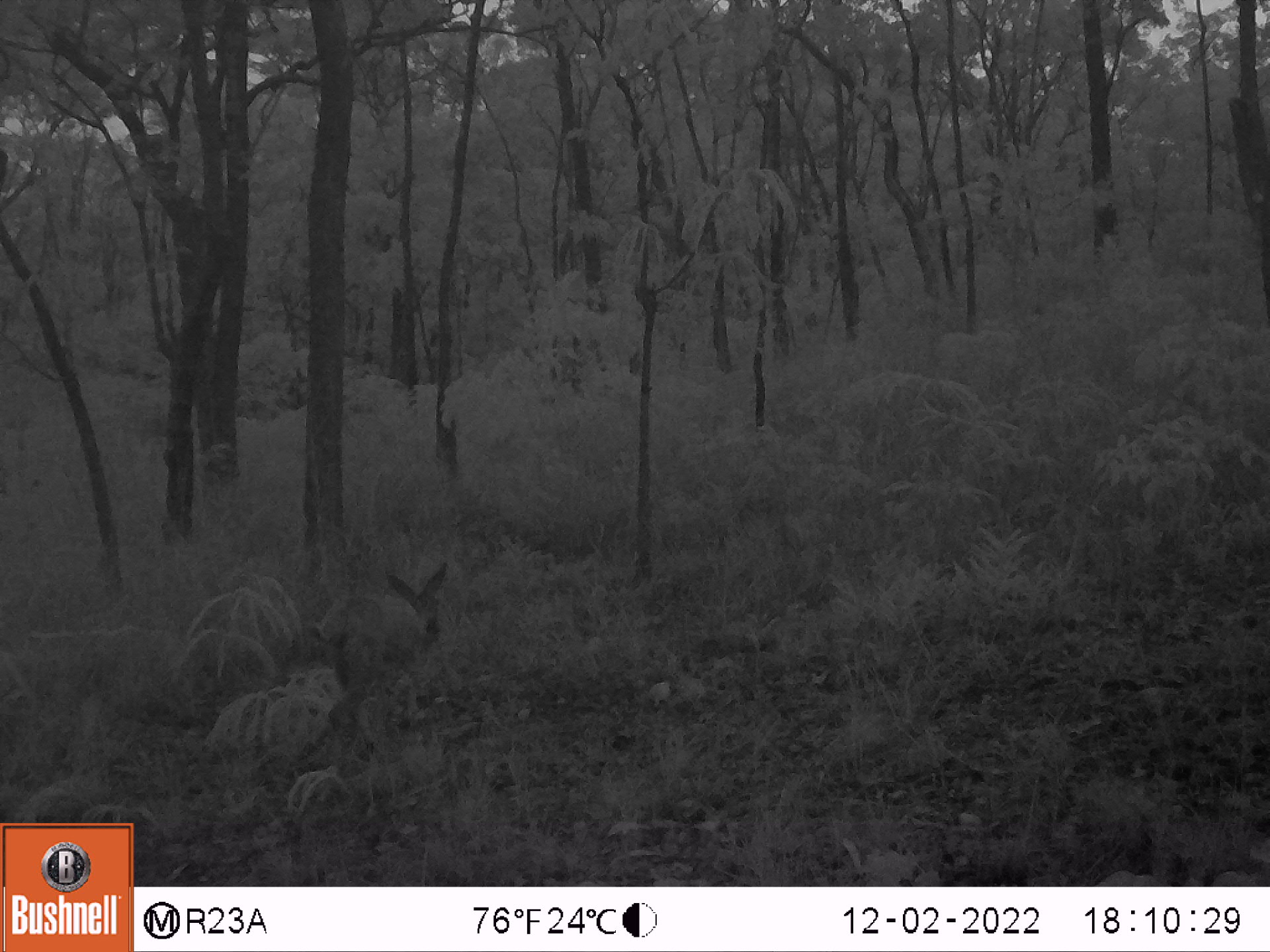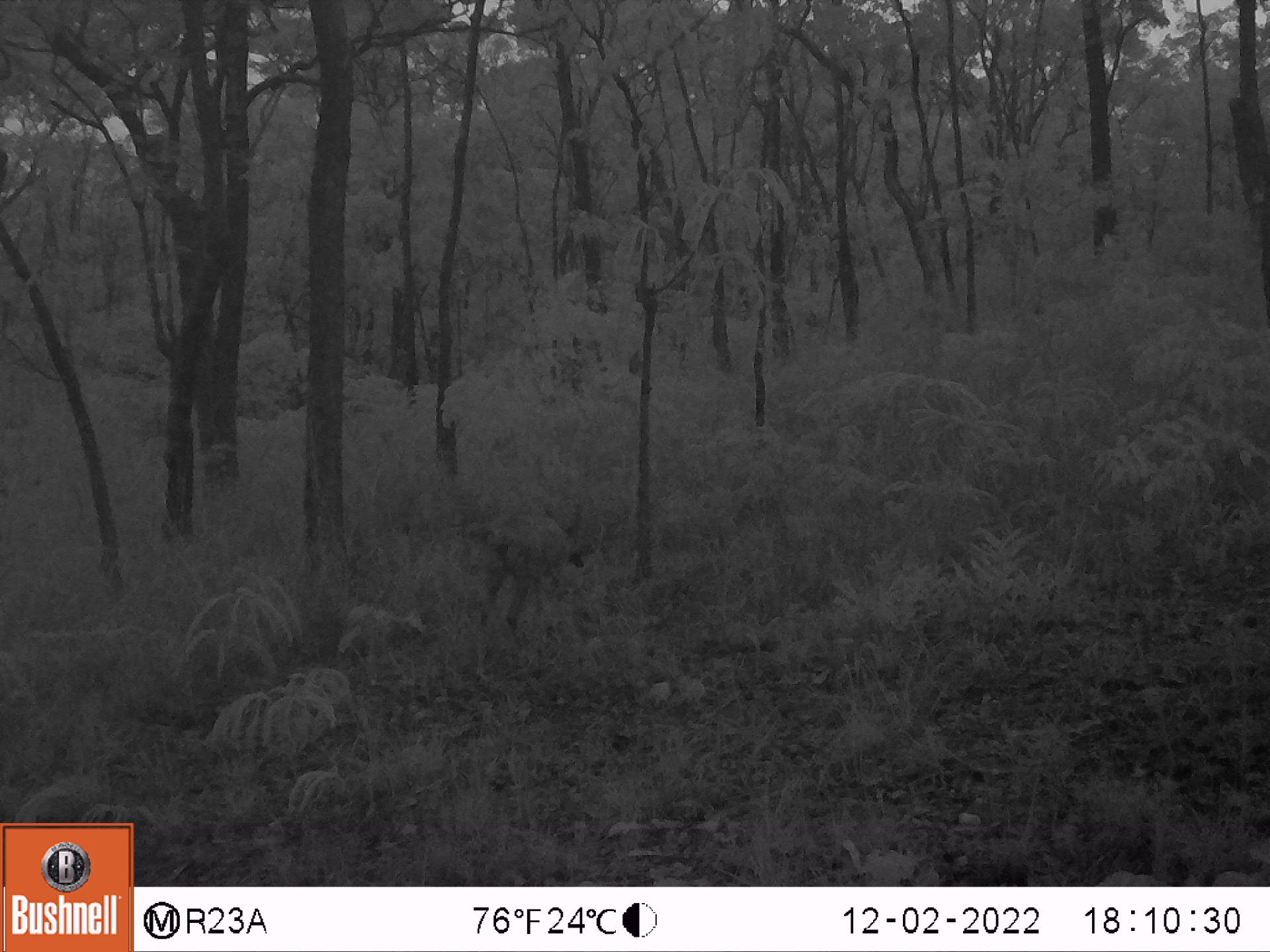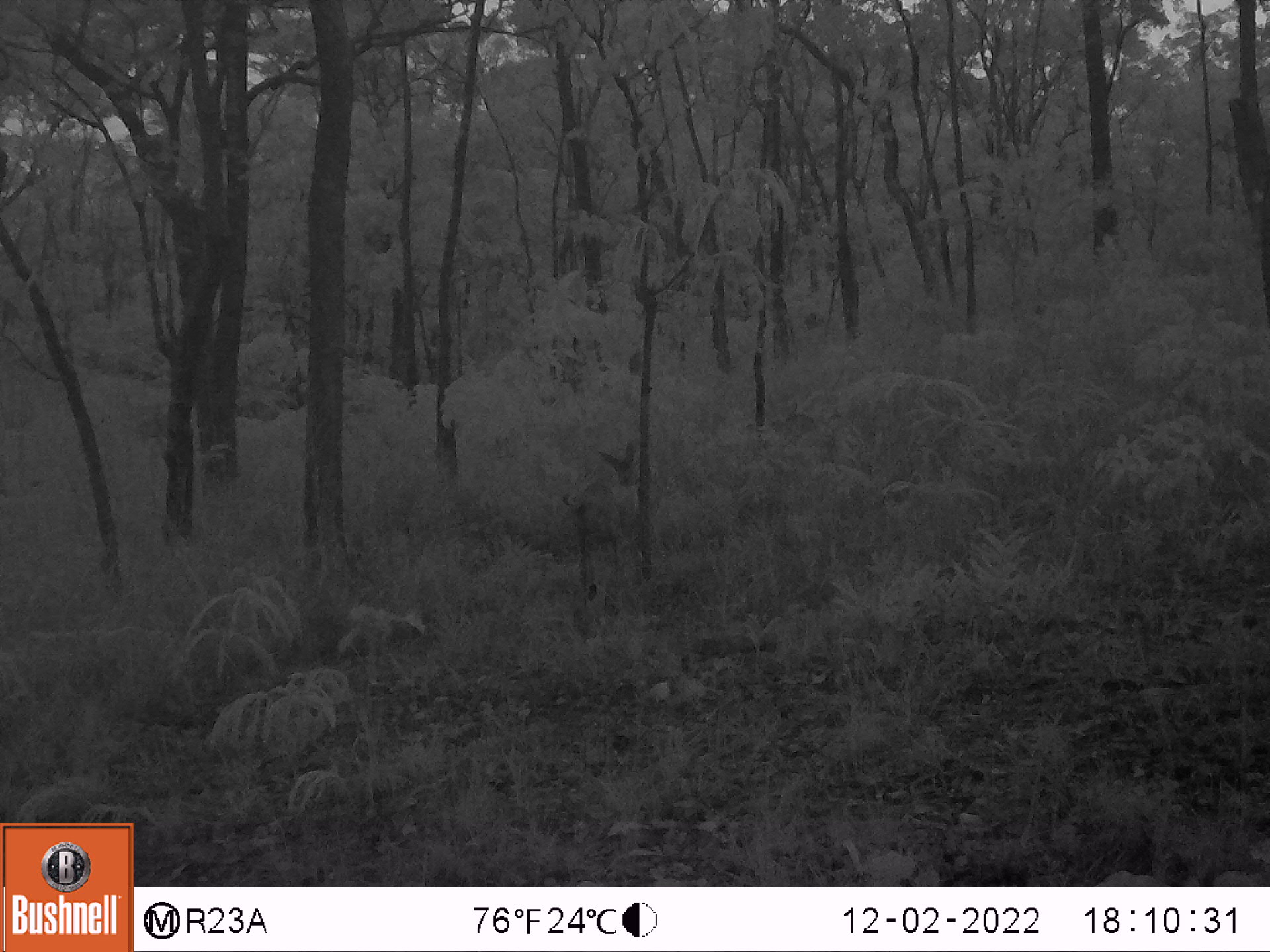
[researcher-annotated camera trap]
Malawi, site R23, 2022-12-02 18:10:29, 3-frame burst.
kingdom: Animalia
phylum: Chordata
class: Mammalia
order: Artiodactyla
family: Bovidae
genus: Sylvicapra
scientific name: Sylvicapra grimmia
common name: common duiker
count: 1